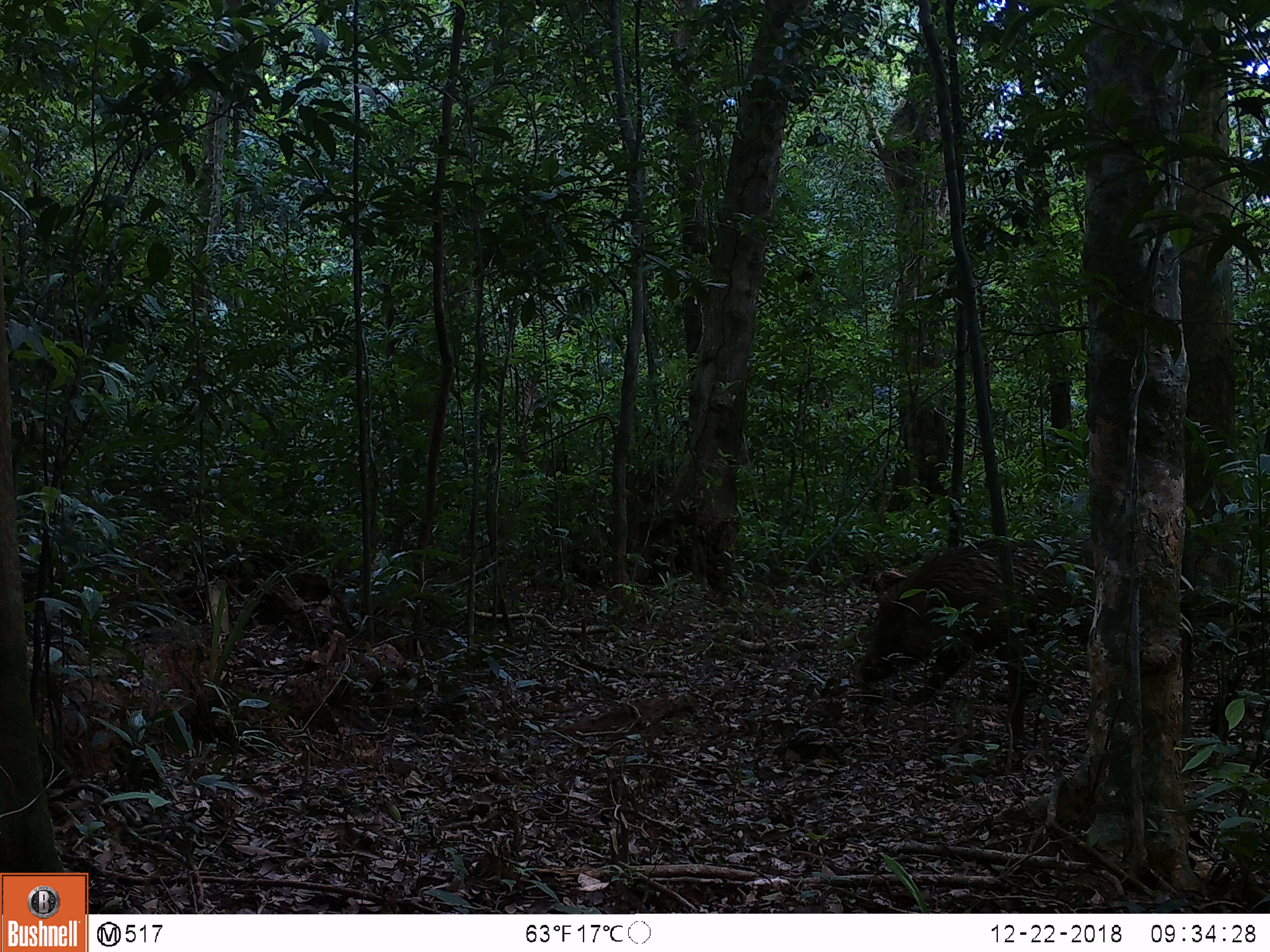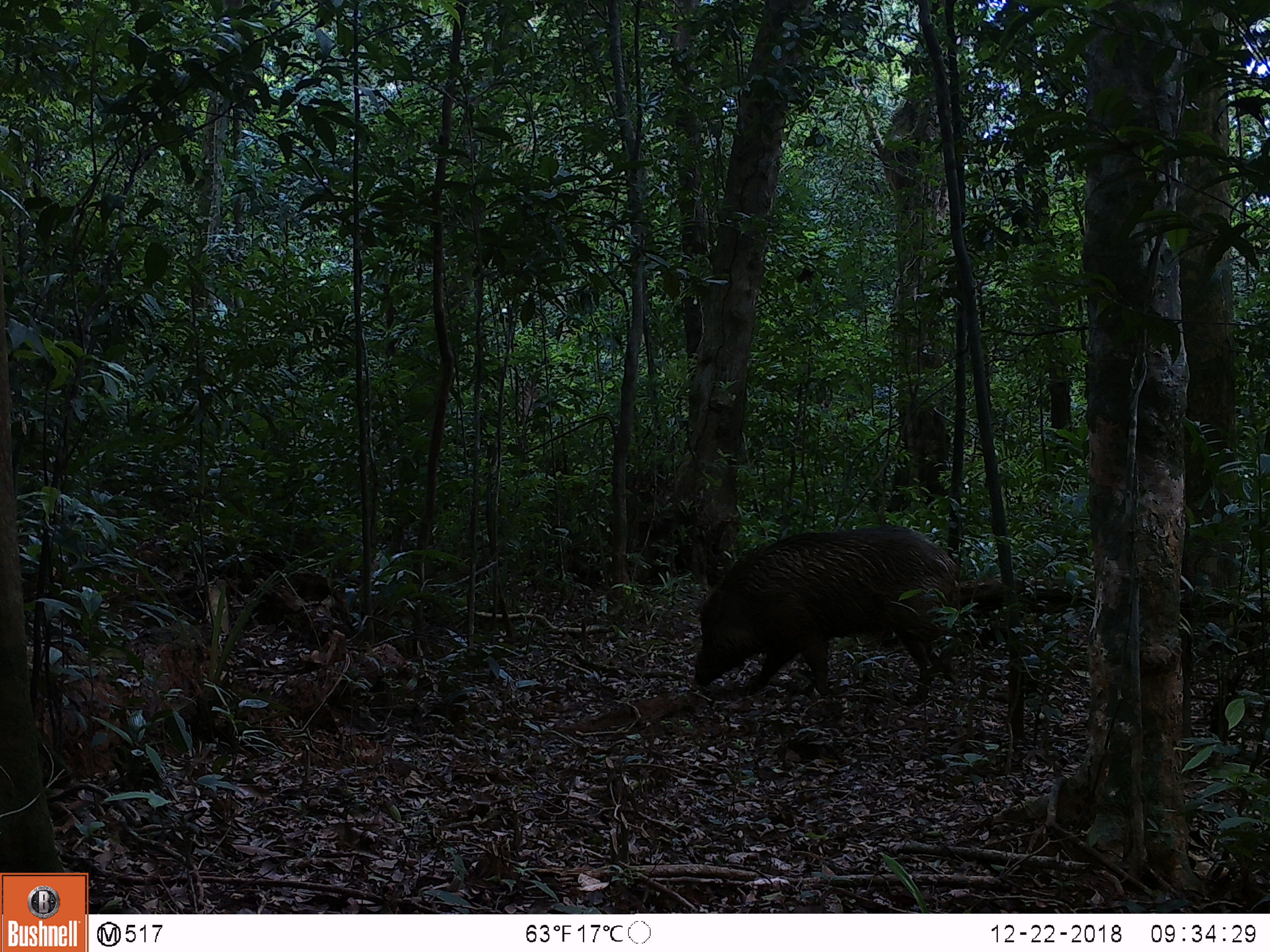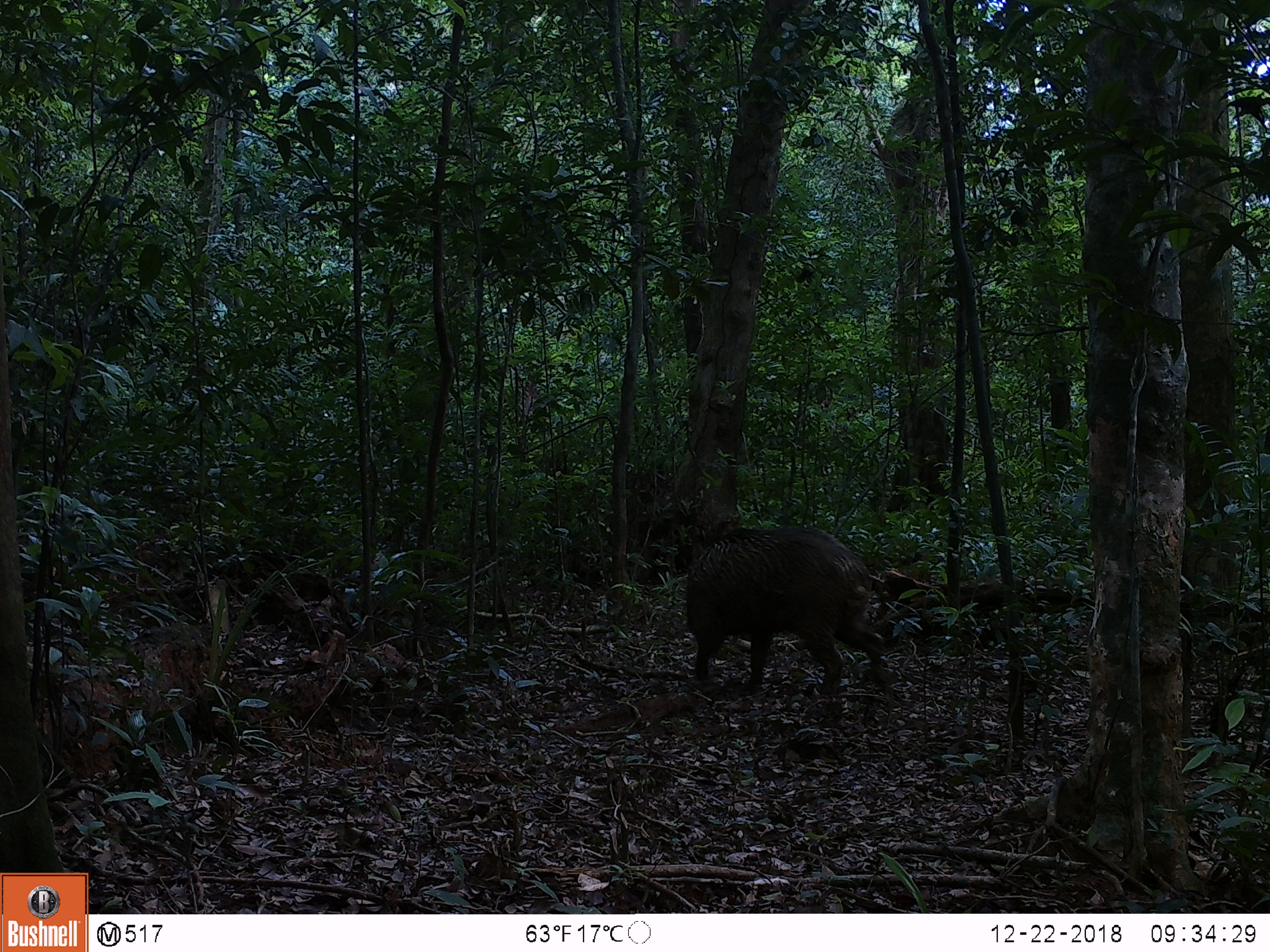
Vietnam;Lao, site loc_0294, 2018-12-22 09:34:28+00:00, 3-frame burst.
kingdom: Animalia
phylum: Chordata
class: Mammalia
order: Artiodactyla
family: Suidae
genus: Sus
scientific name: Sus scrofa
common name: eurasian wild pig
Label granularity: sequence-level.